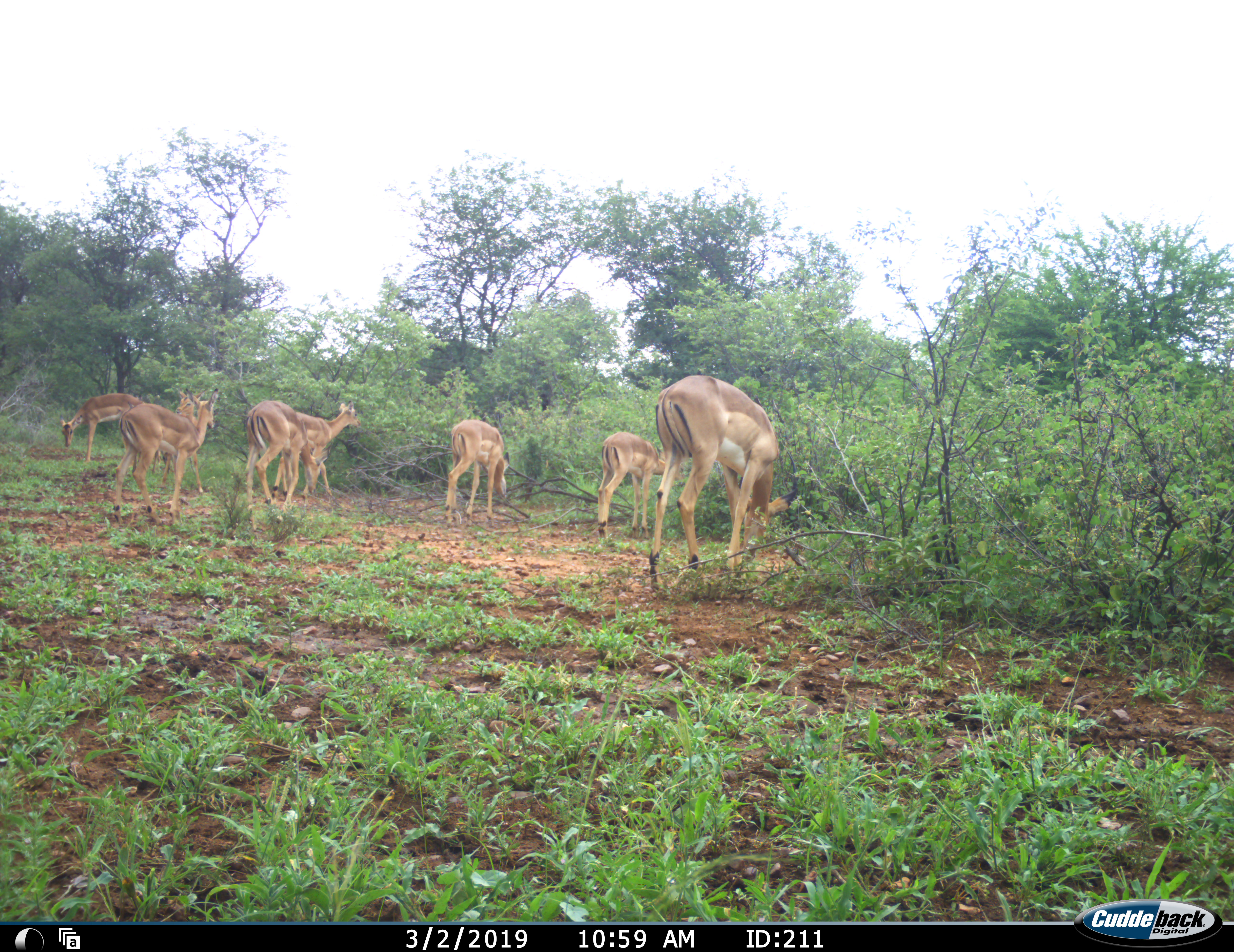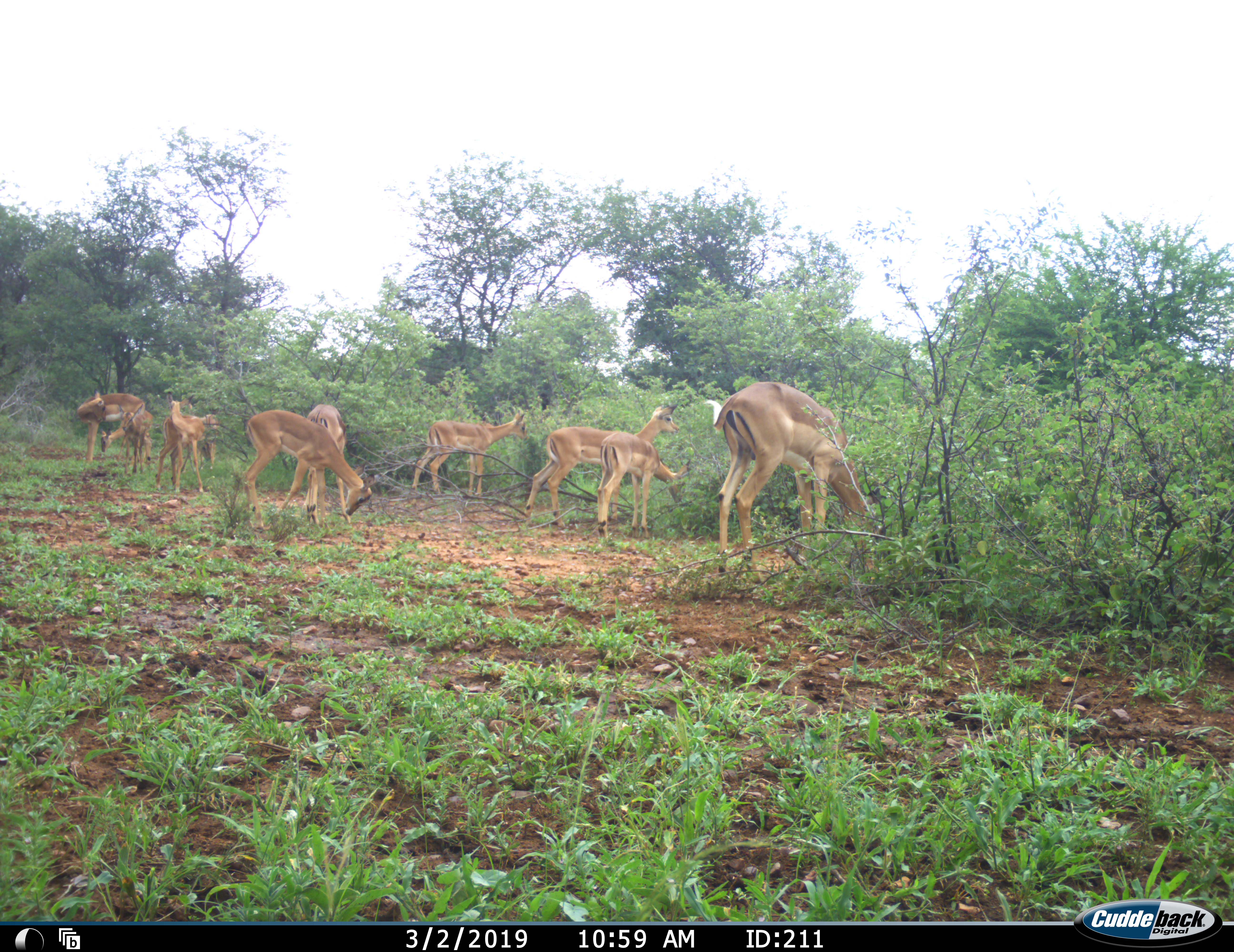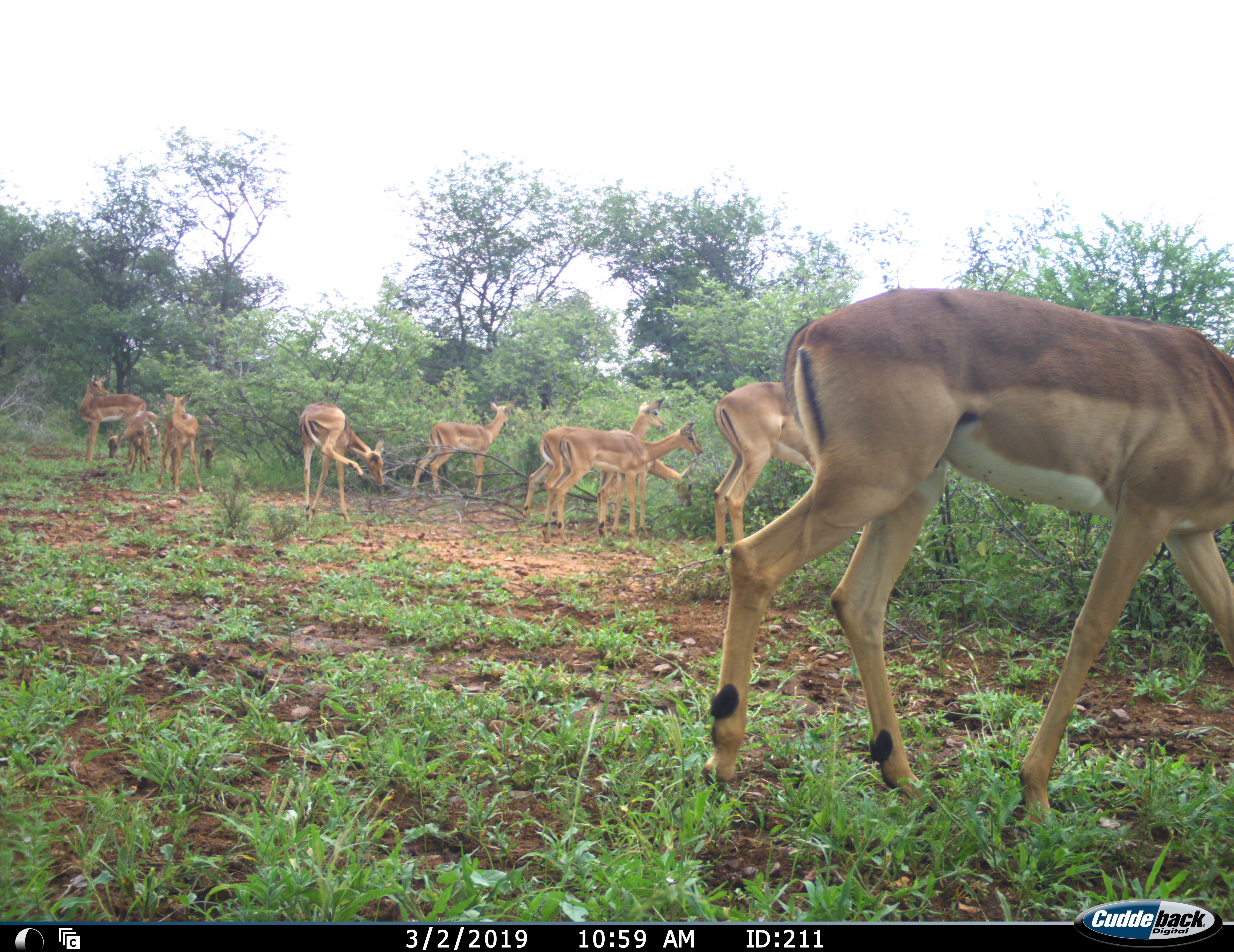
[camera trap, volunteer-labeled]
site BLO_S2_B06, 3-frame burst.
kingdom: Animalia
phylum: Chordata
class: Mammalia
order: Artiodactyla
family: Bovidae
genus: Aepyceros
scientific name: Aepyceros melampus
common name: impala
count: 11-50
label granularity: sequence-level